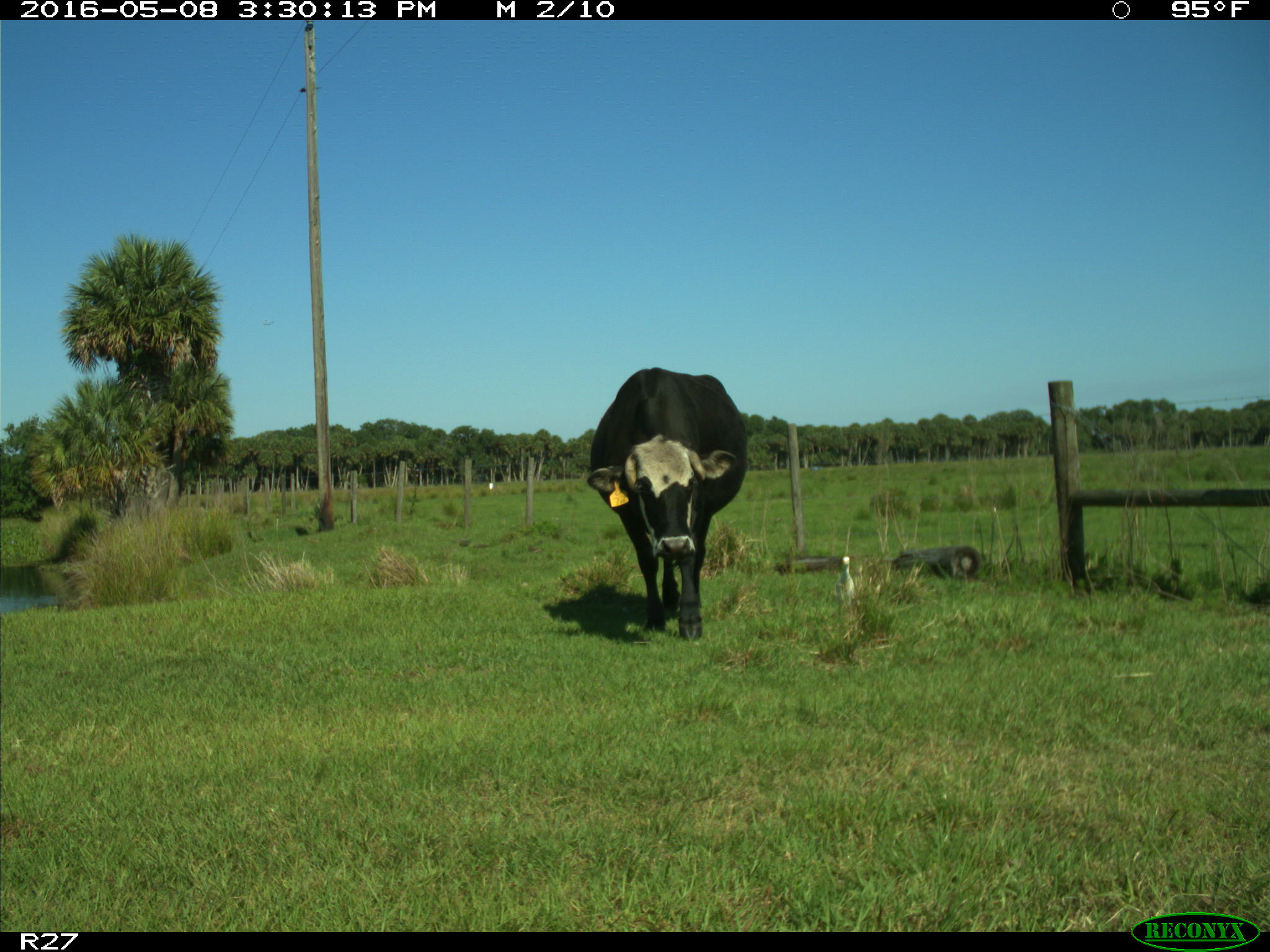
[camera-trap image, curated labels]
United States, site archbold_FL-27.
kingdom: Animalia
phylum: Chordata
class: Mammalia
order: Artiodactyla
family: Bovidae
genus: Bos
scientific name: Bos taurus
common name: domestic cow